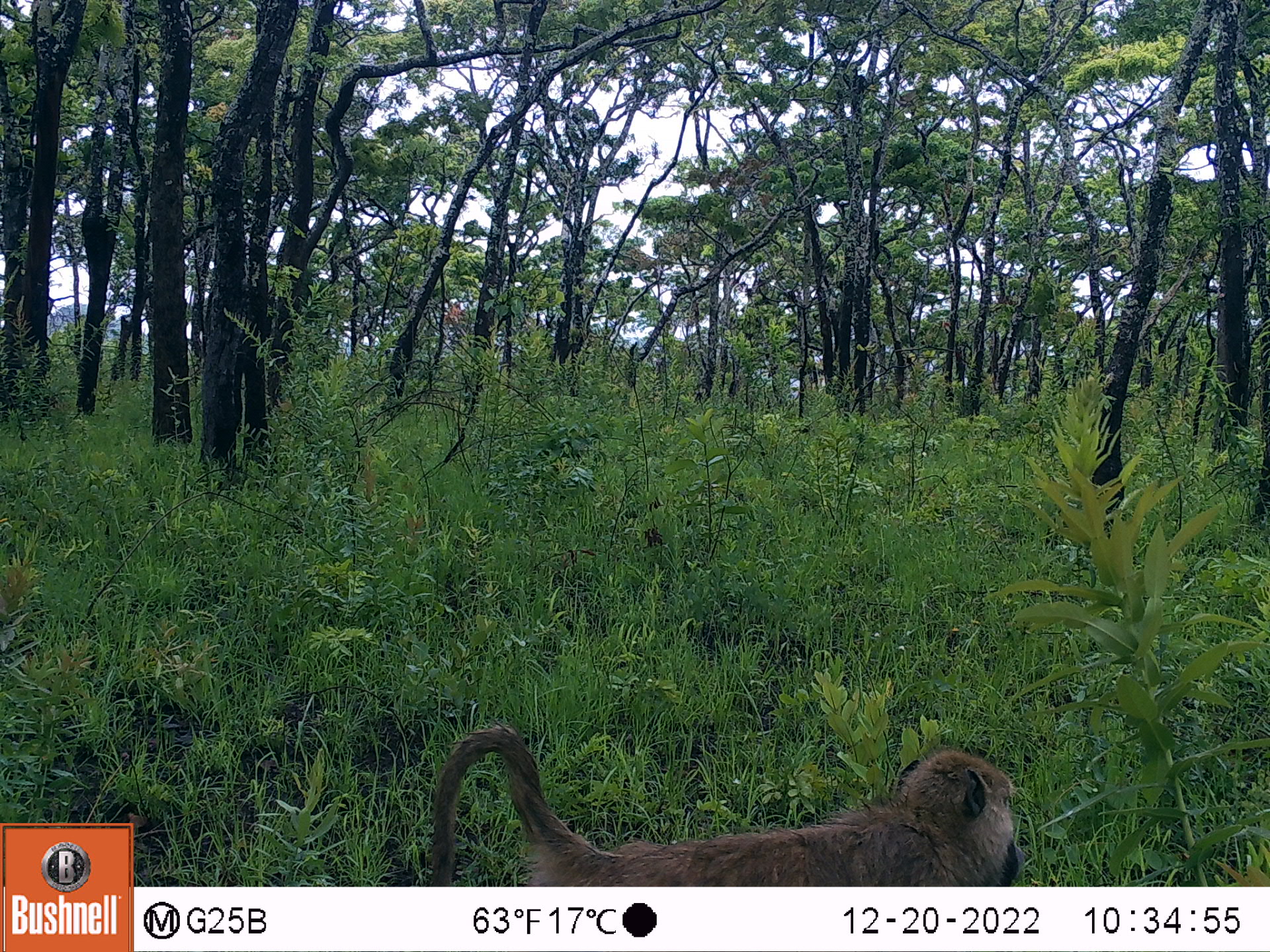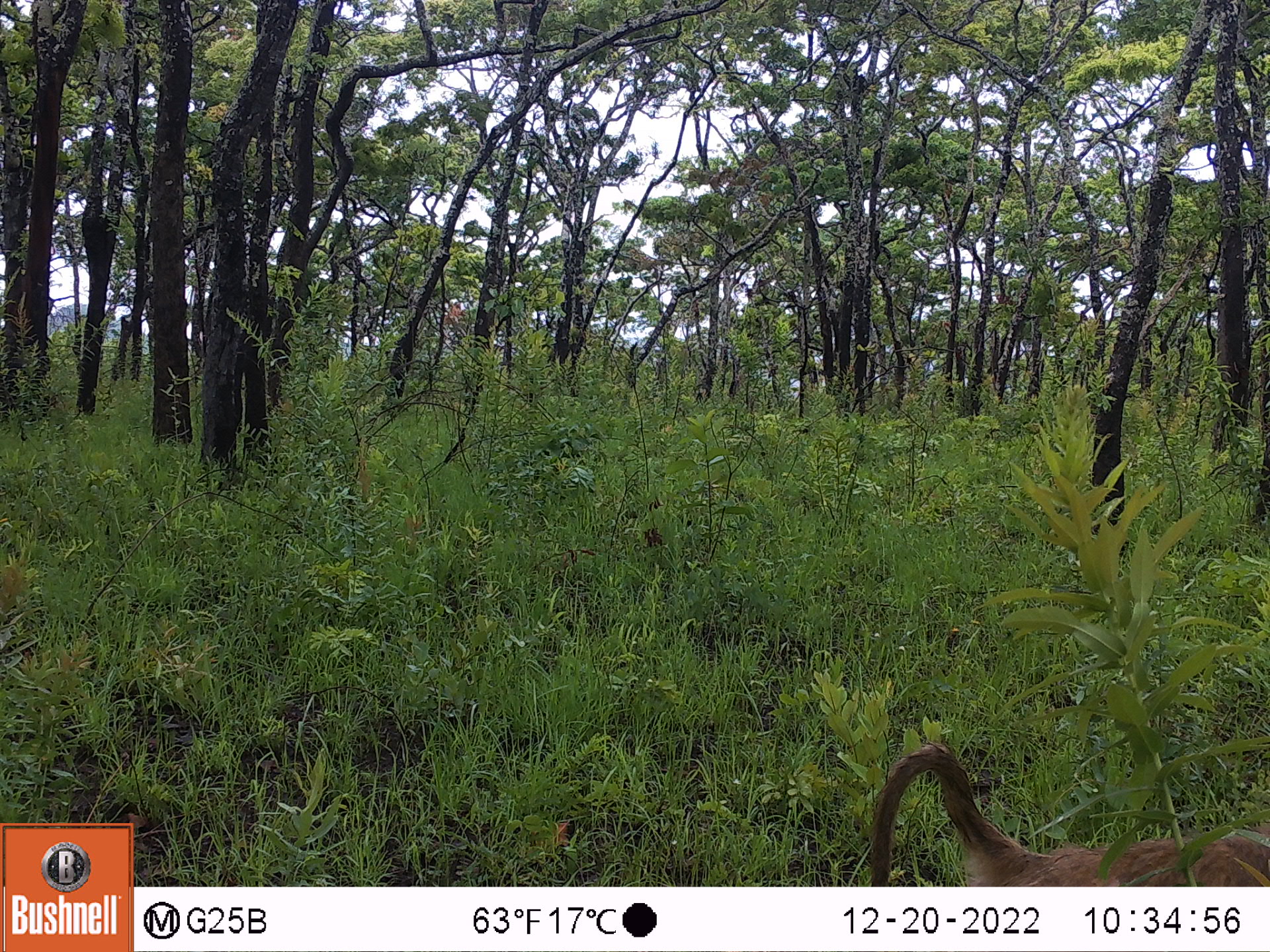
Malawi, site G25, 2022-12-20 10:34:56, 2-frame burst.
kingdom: Animalia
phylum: Chordata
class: Mammalia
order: Primates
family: Cercopithecidae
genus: Papio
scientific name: Papio cynocephalus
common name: yellow baboon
Yellow baboon (Papio cynocephalus), count 1.